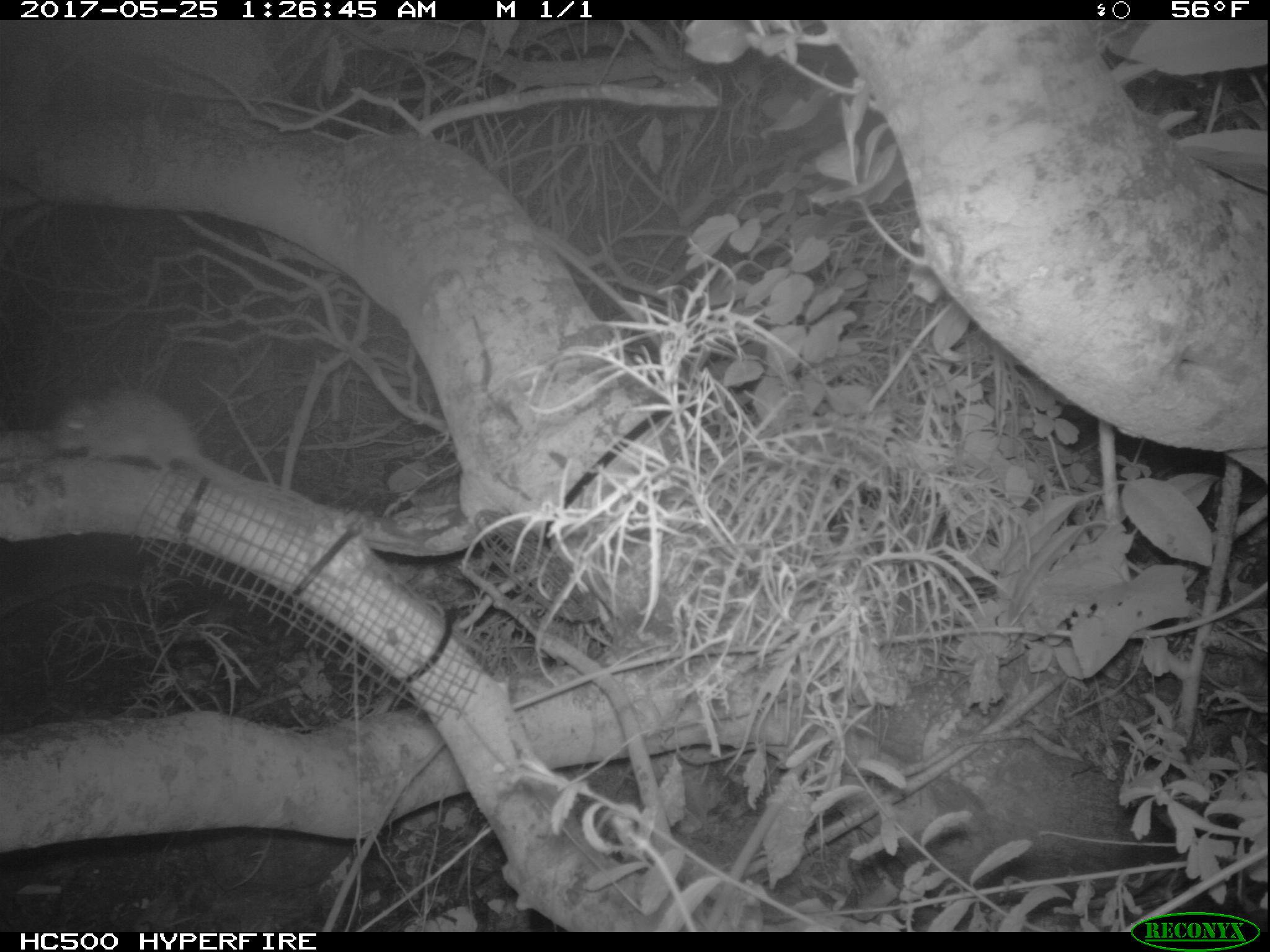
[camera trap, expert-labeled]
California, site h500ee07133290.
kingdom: Animalia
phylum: Chordata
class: Mammalia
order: Rodentia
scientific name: Rodentia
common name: rodent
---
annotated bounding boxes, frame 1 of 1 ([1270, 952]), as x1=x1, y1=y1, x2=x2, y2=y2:
rodent: x1=54, y1=387, x2=229, y2=478